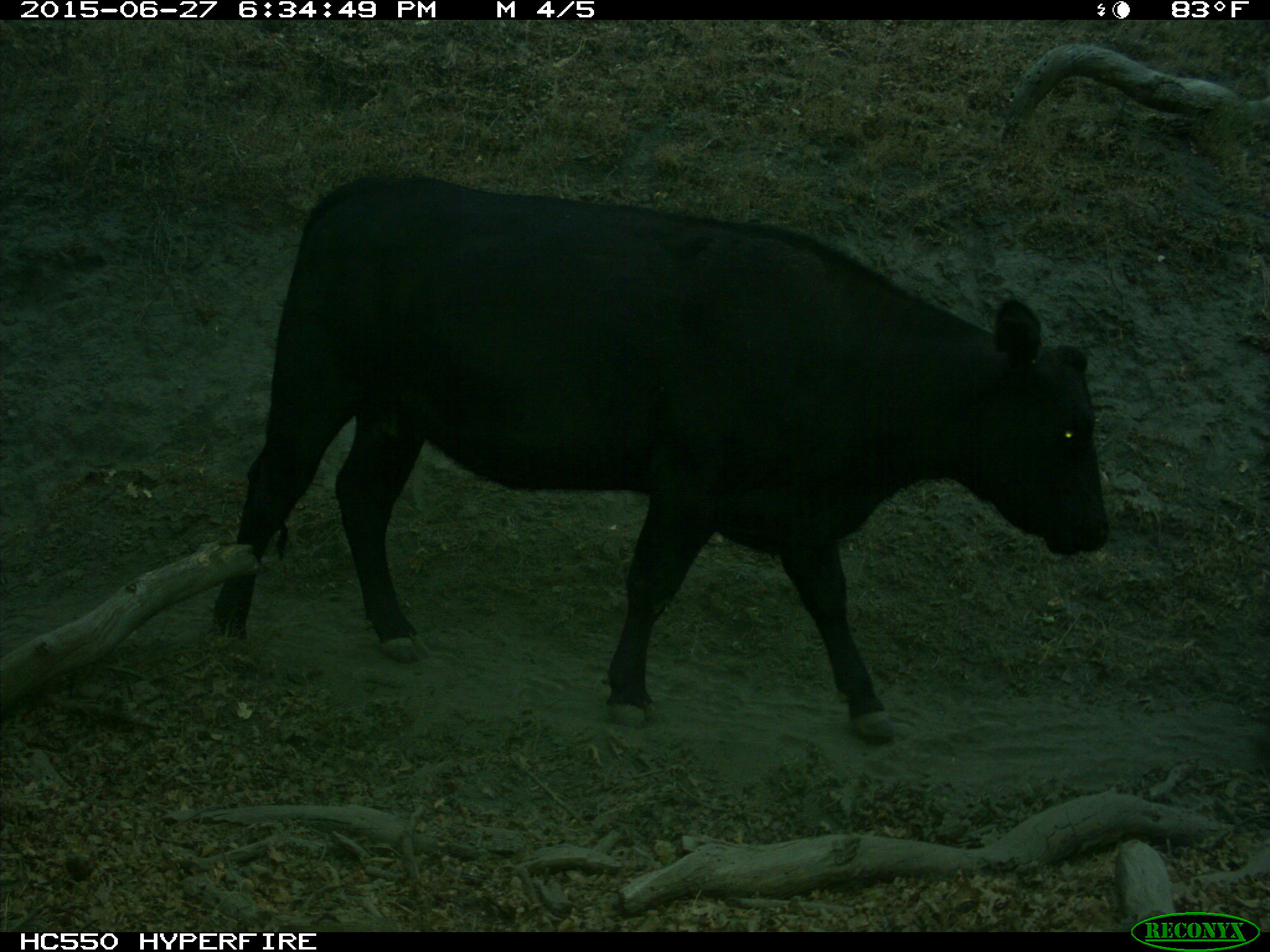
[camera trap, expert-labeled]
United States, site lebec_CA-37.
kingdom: Animalia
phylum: Chordata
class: Mammalia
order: Artiodactyla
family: Bovidae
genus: Bos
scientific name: Bos taurus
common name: domestic cow